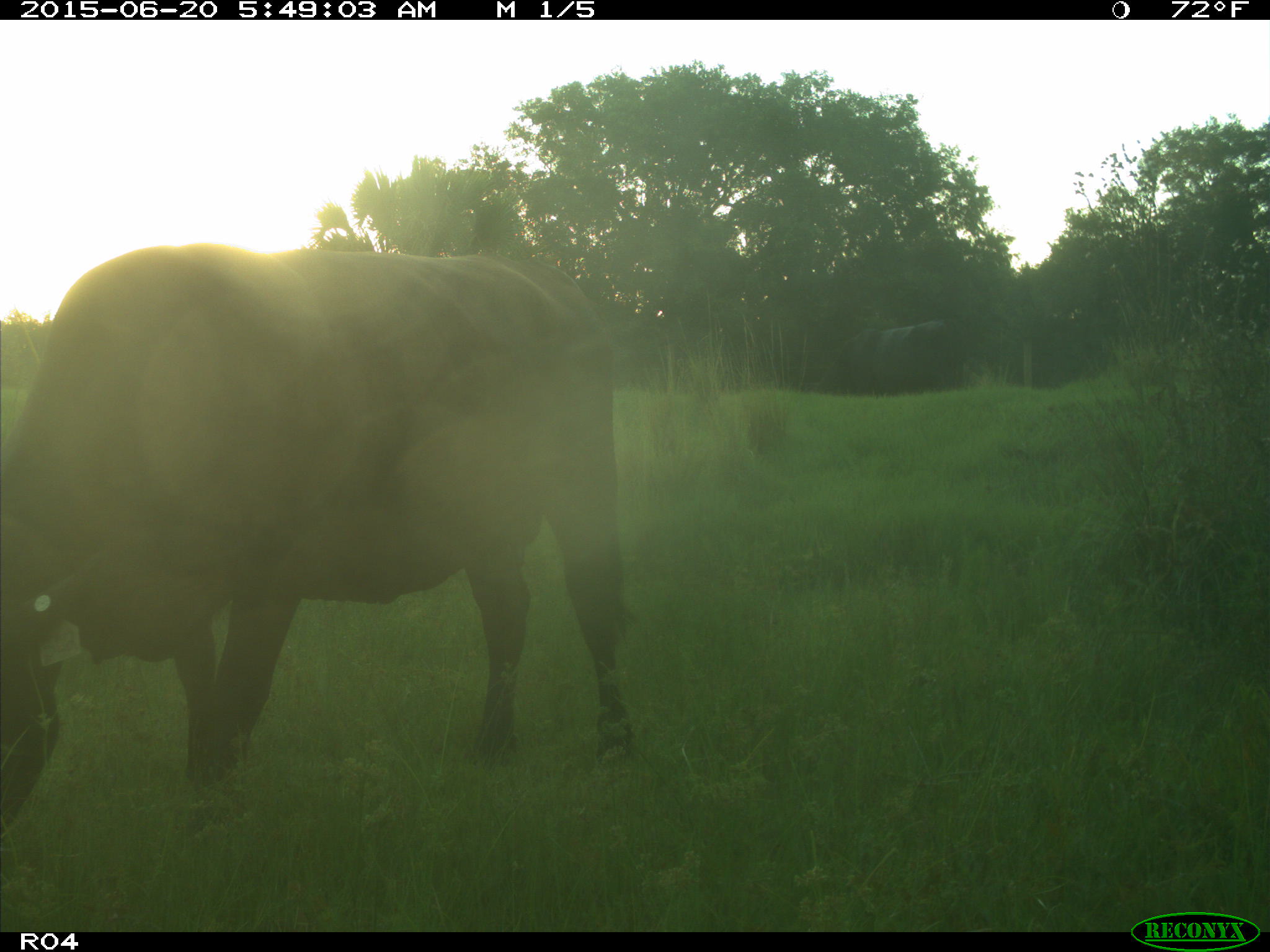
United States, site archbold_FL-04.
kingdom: Animalia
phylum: Chordata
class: Mammalia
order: Artiodactyla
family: Bovidae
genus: Bos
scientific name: Bos taurus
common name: domestic cow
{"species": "Bos taurus (domestic cow)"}